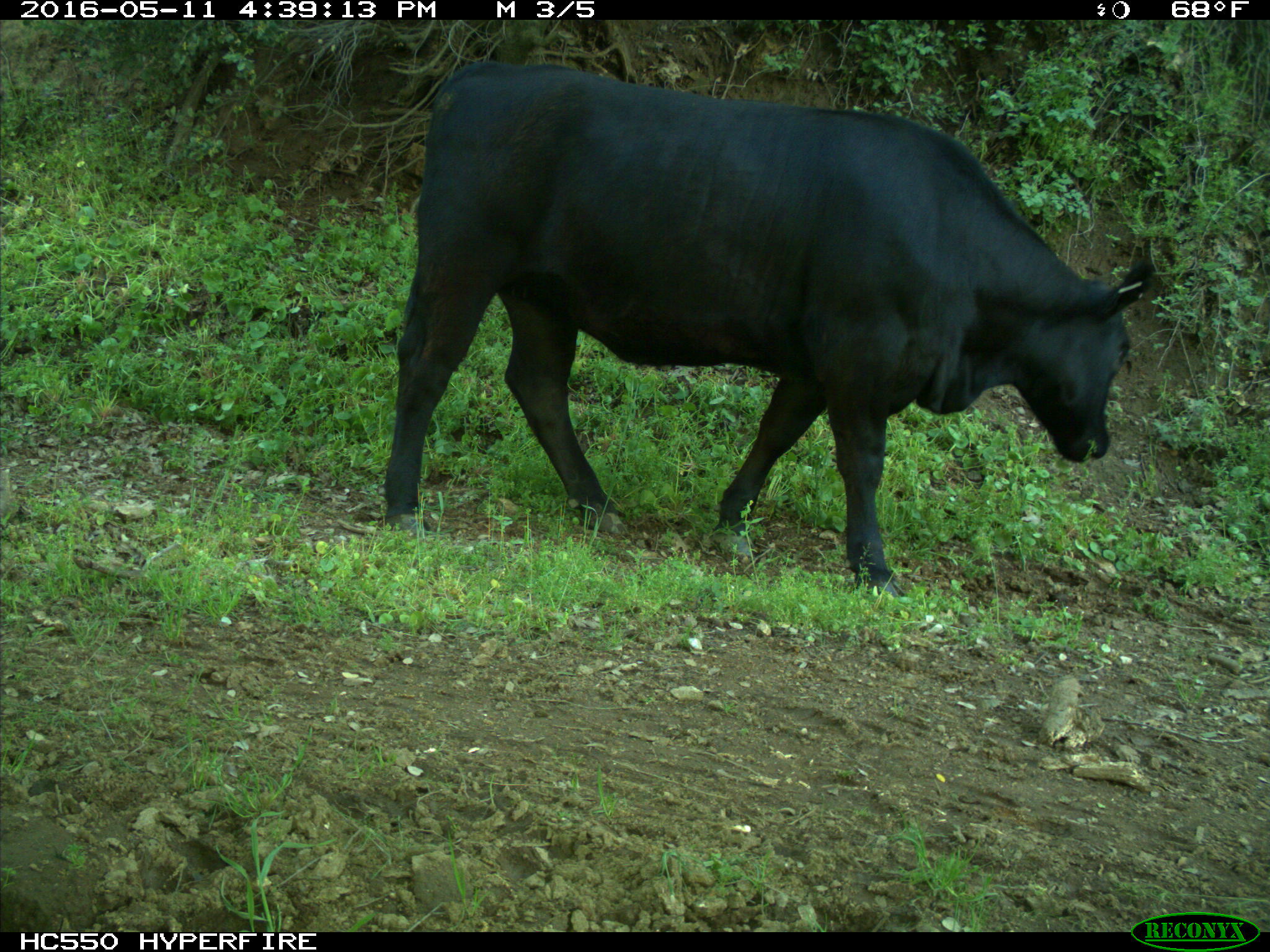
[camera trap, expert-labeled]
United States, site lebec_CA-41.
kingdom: Animalia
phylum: Chordata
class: Mammalia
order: Artiodactyla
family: Bovidae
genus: Bos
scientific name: Bos taurus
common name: domestic cow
Bos taurus (domestic cow).